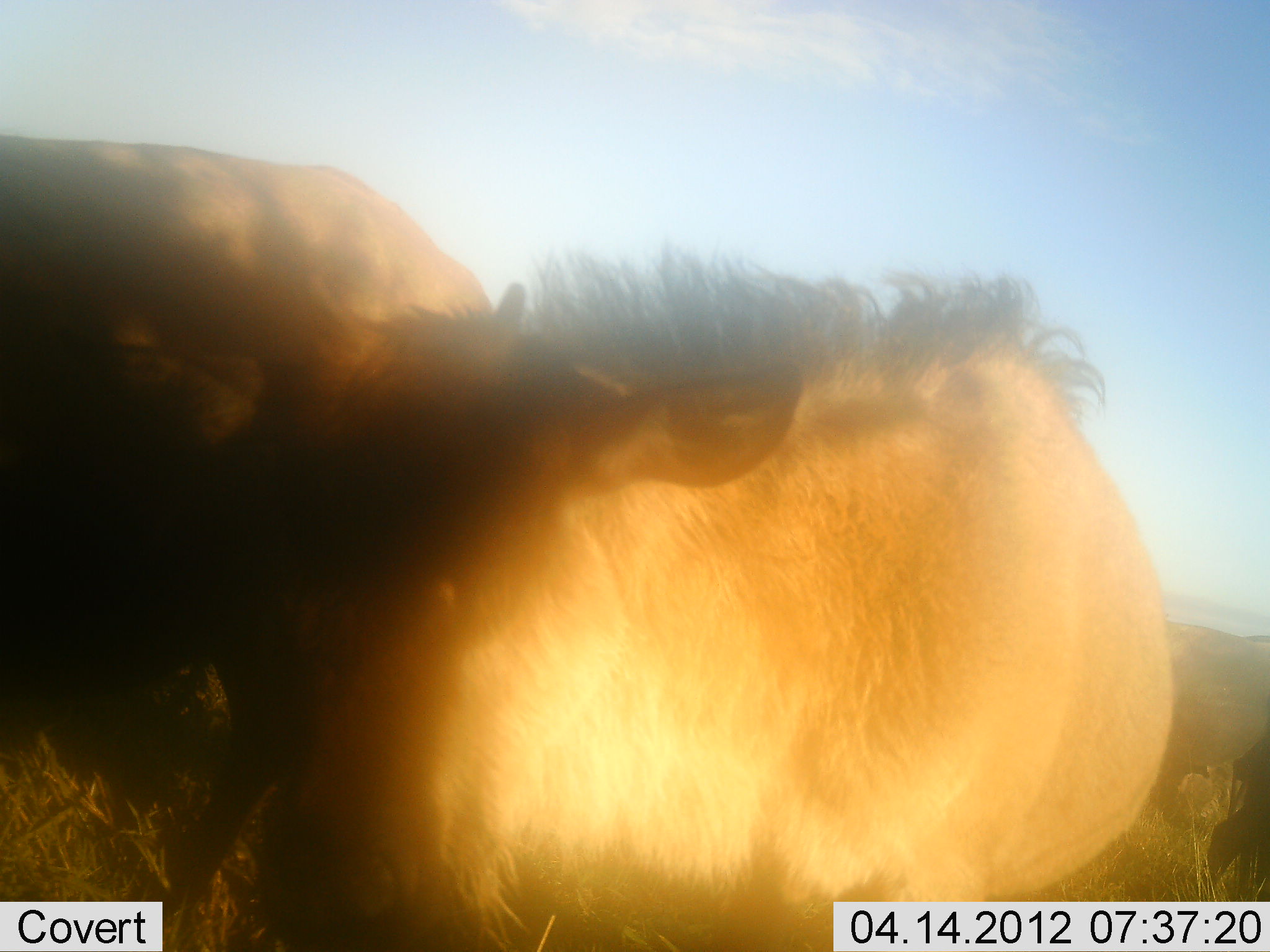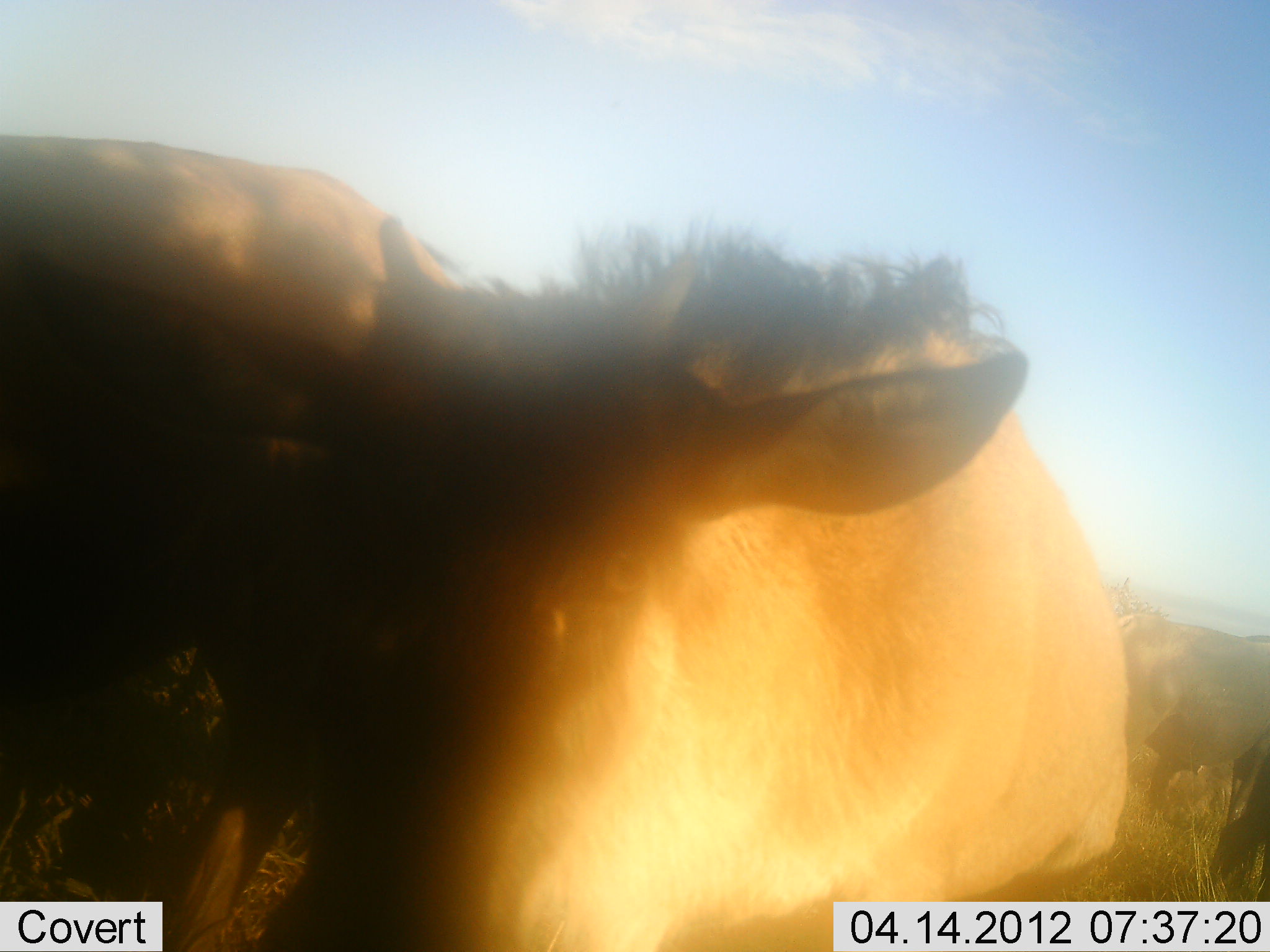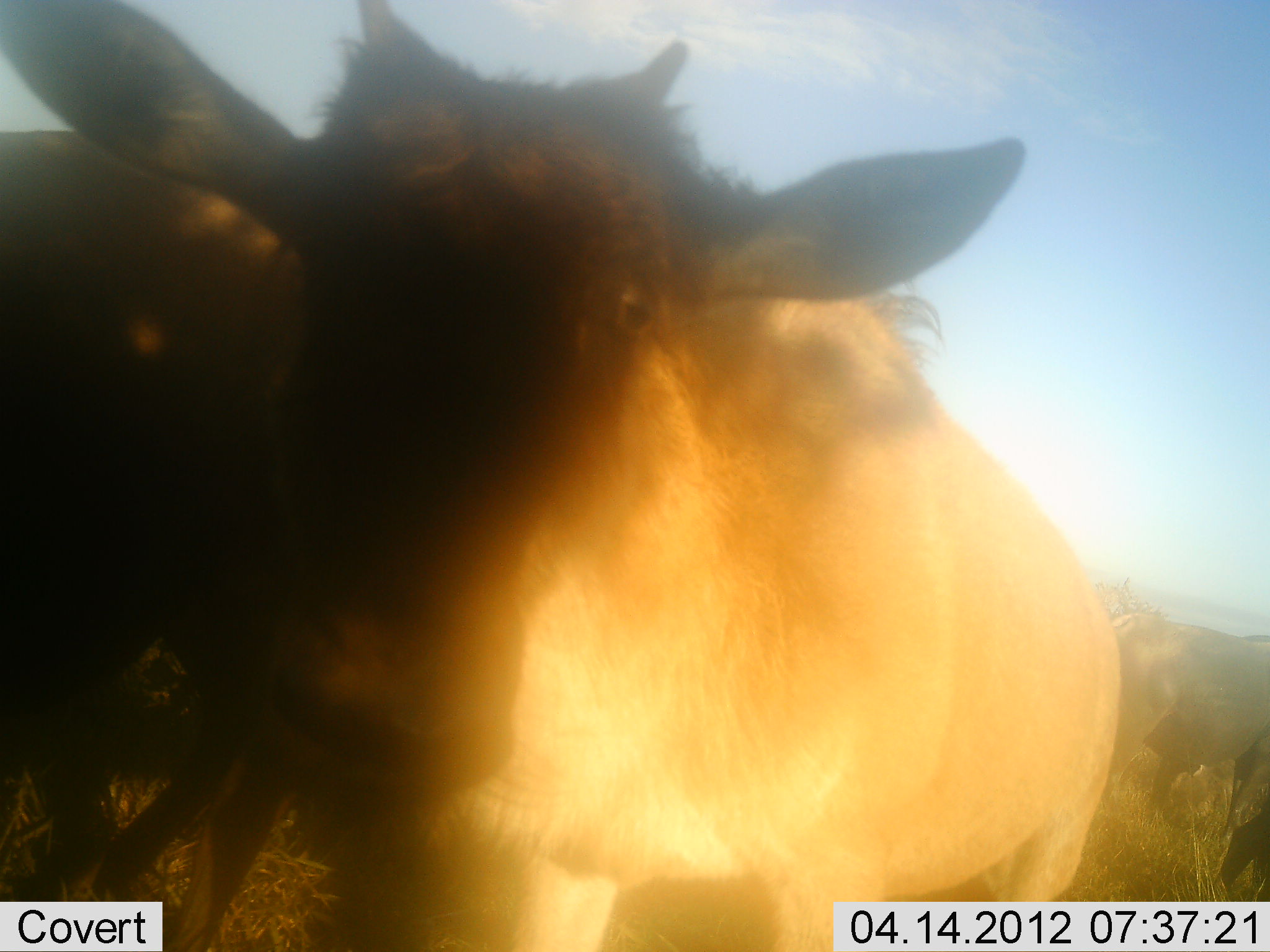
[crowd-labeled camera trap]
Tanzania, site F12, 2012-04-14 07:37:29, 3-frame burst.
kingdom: Animalia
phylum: Chordata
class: Mammalia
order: Artiodactyla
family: Bovidae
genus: Connochaetes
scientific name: Connochaetes taurinus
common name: blue wildebeest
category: wildebeest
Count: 2.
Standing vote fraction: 92%.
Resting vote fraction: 0%.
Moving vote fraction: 20%.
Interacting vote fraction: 12%.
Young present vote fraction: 68%.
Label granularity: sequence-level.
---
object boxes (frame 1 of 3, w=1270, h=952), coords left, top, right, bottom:
animal: 255, 235, 1177, 952; 0, 132, 502, 951; 1158, 612, 1270, 902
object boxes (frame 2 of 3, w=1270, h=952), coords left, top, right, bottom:
animal: 328, 211, 1138, 952; 0, 129, 468, 952; 1105, 579, 1268, 904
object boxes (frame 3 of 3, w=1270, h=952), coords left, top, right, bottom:
animal: 0, 1, 1126, 950; 0, 128, 316, 902; 1107, 609, 1269, 901